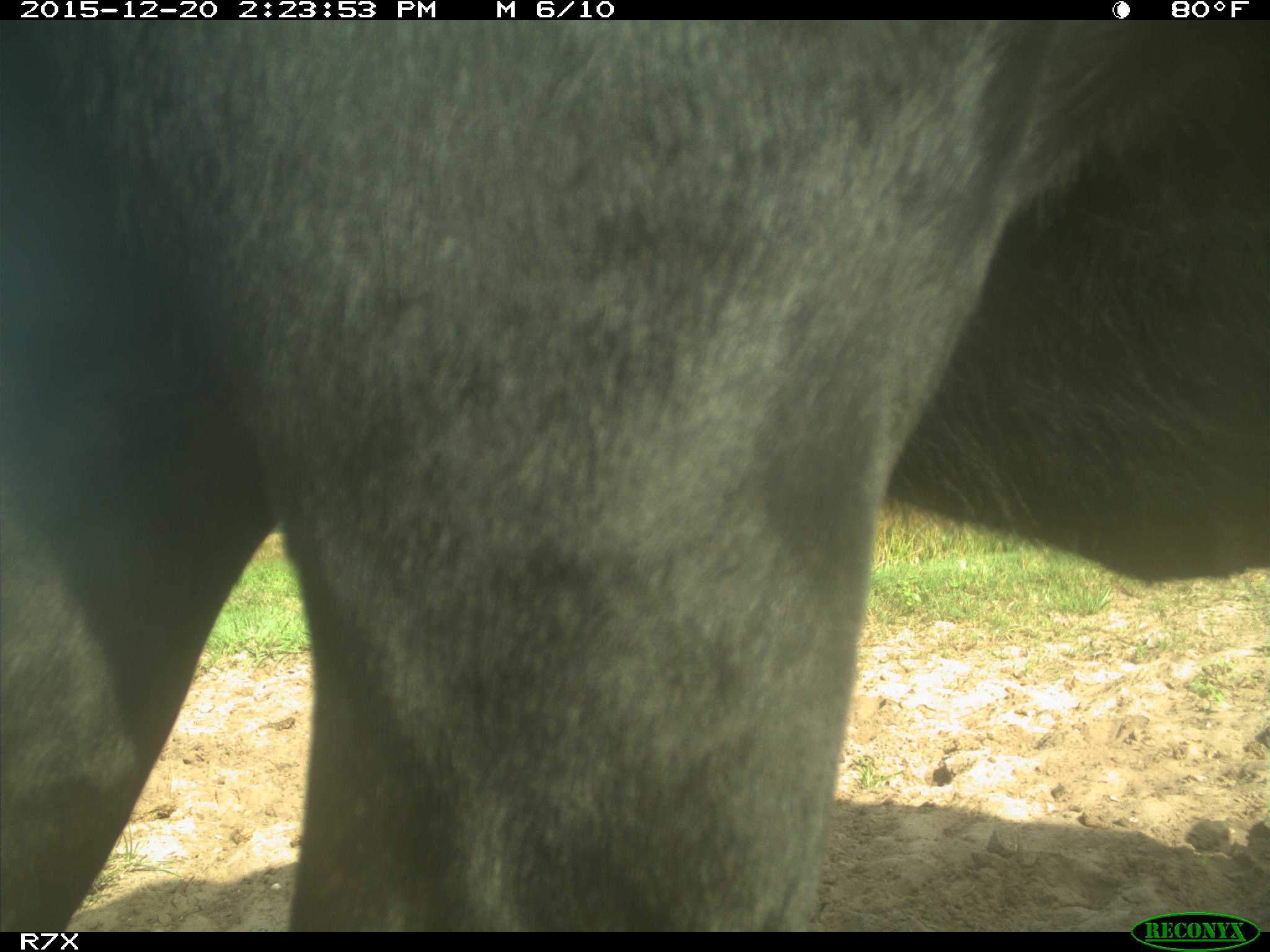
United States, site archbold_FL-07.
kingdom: Animalia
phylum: Chordata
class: Mammalia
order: Artiodactyla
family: Bovidae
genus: Bos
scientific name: Bos taurus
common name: domestic cow